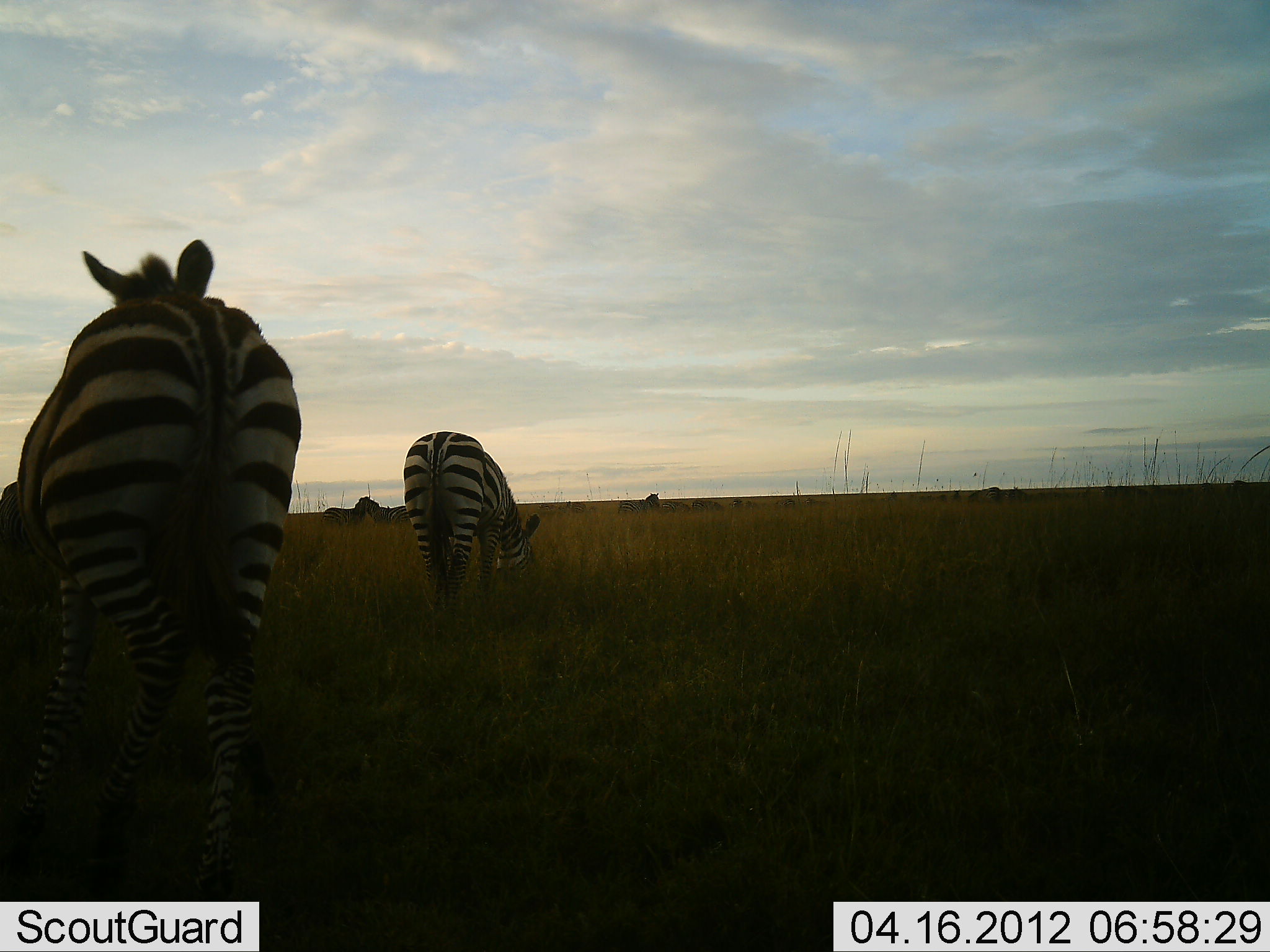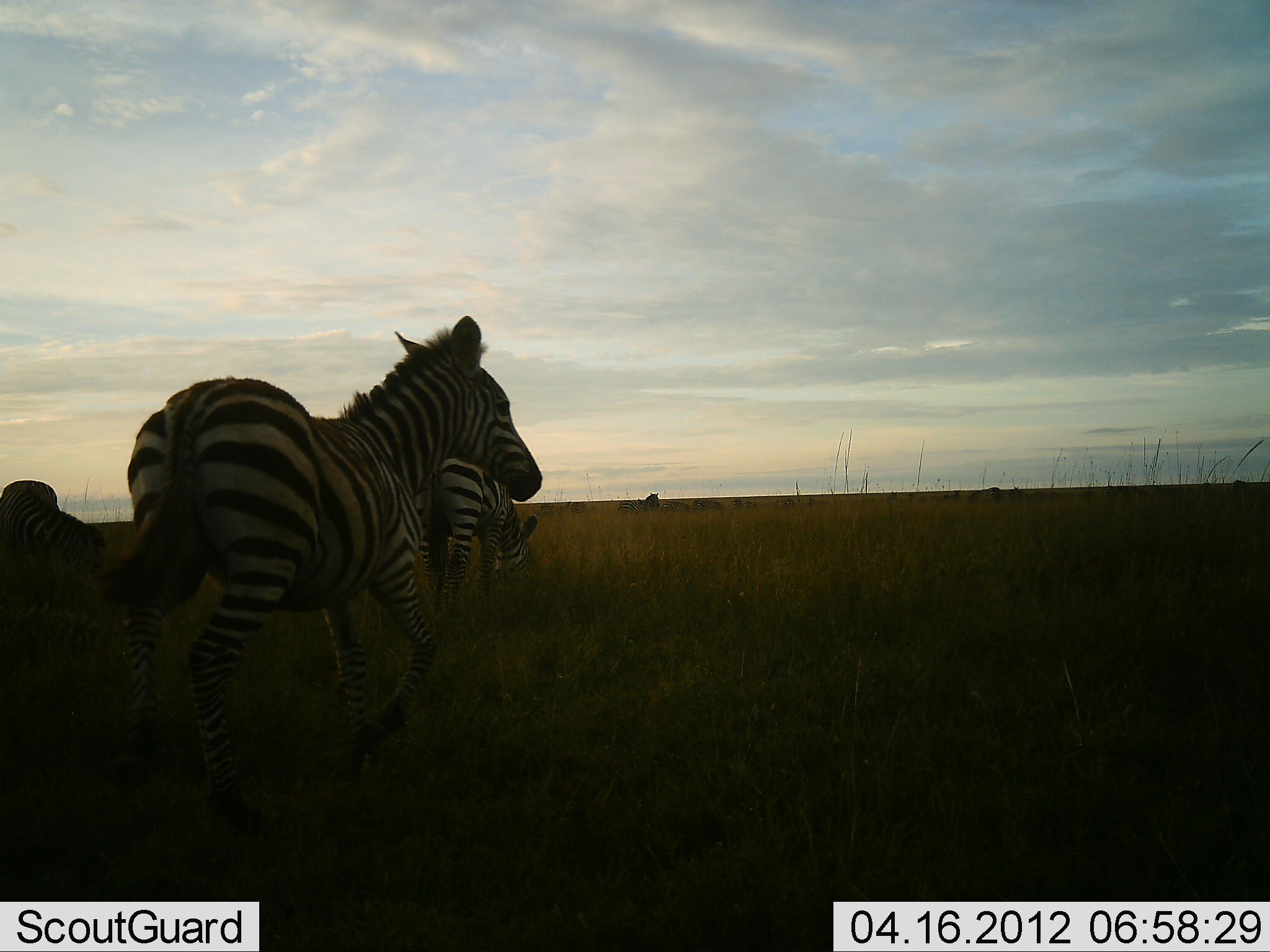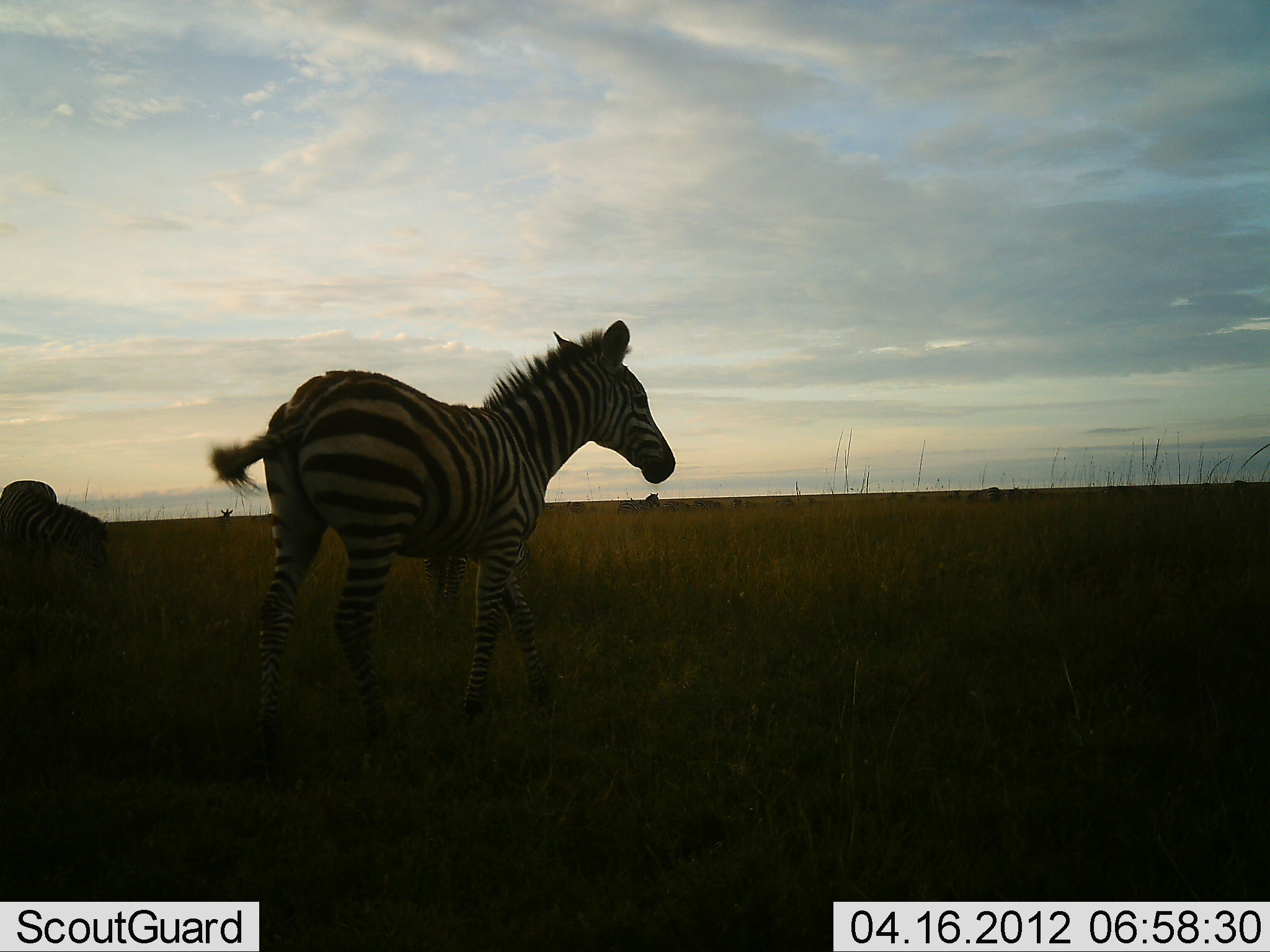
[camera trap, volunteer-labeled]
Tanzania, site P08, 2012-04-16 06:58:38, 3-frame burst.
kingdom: Animalia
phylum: Chordata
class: Mammalia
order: Perissodactyla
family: Equidae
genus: Equus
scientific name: Equus quagga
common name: plains zebra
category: zebra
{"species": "zebra (plains zebra) (Equus quagga)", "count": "3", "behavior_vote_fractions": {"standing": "30%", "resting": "0%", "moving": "80%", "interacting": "10%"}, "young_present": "20%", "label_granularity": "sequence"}